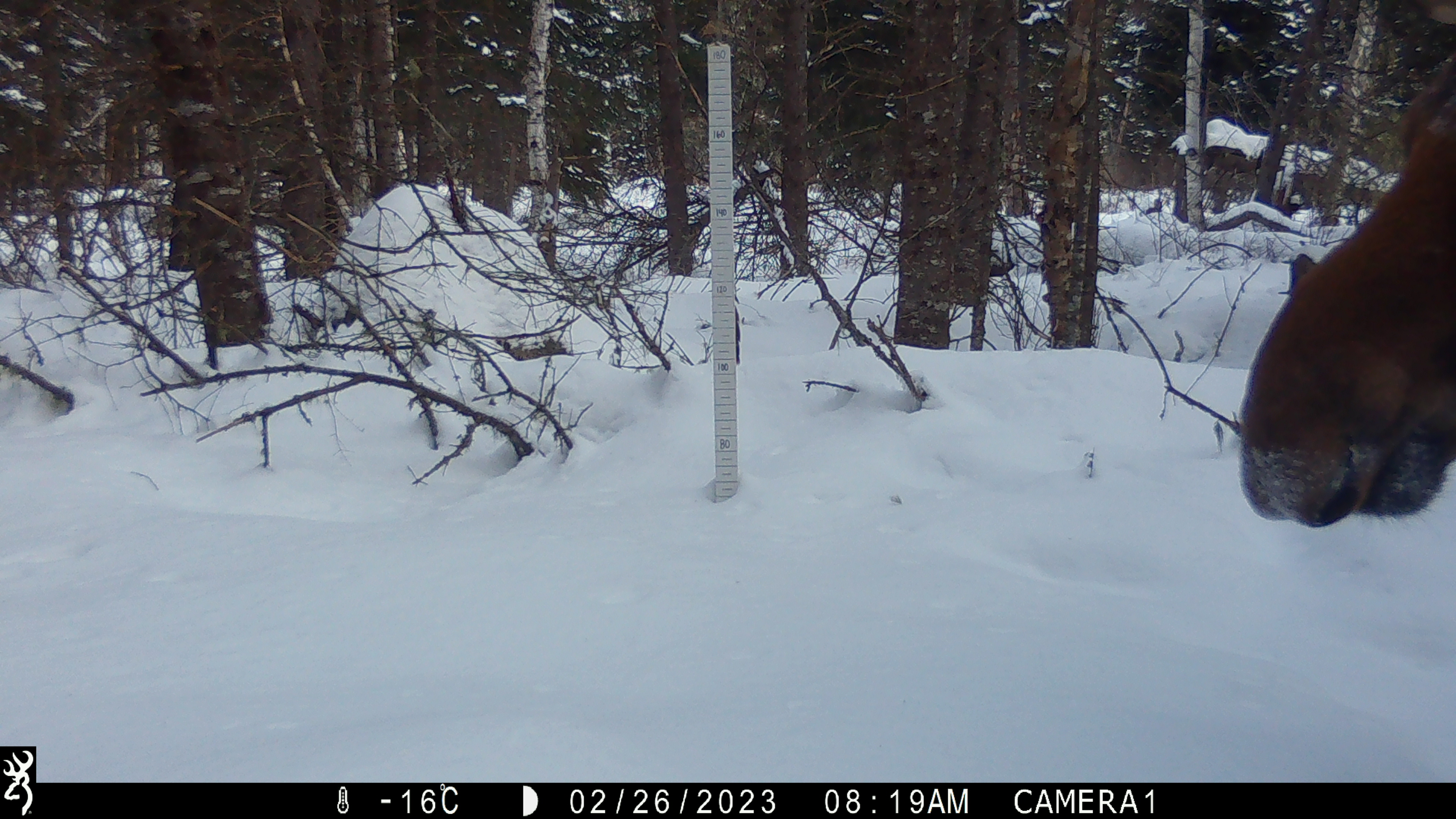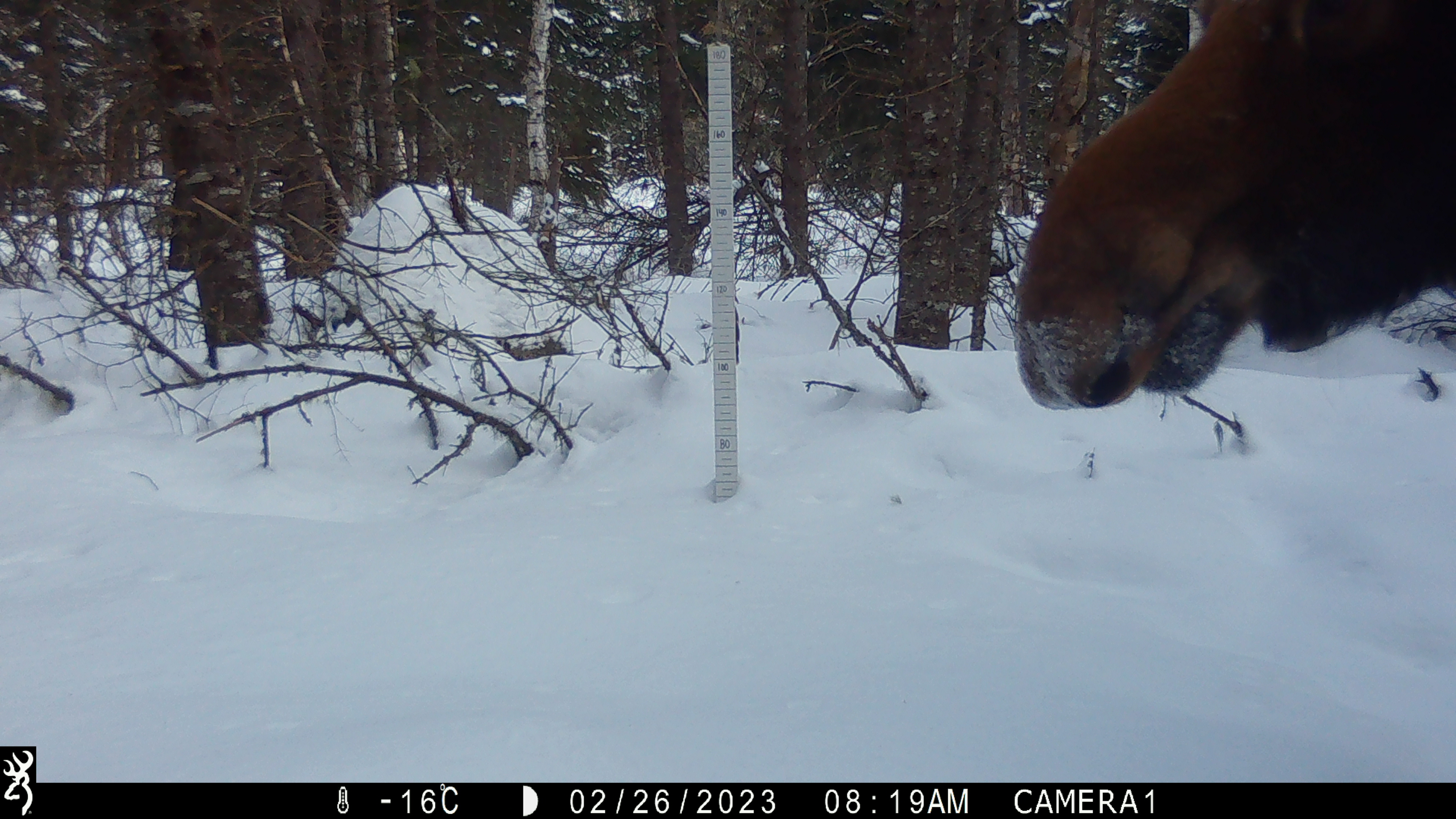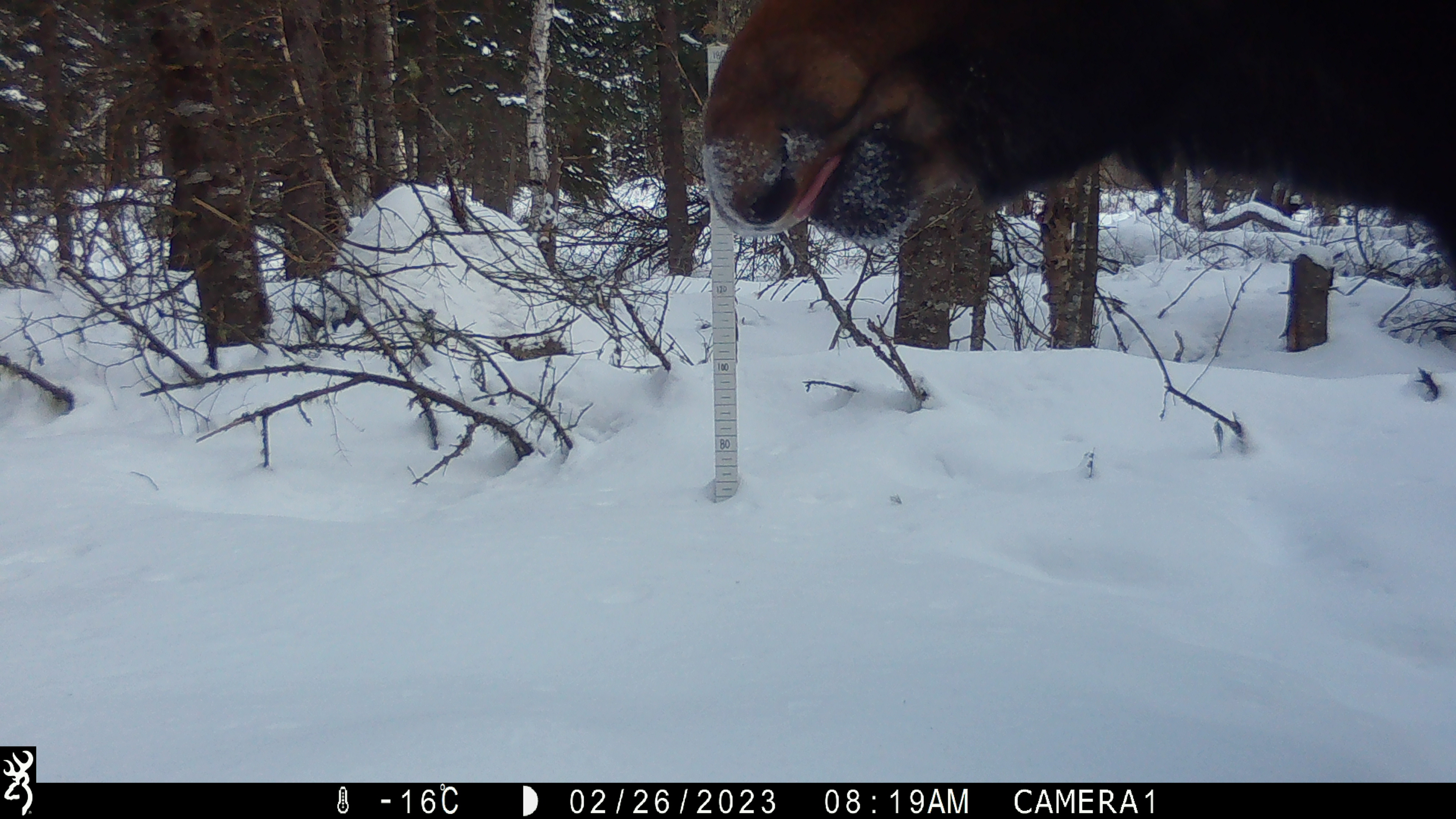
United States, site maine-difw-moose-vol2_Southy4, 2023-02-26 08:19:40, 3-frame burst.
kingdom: Animalia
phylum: Chordata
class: Mammalia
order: Artiodactyla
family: Cervidae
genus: Alces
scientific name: Alces alces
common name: moose